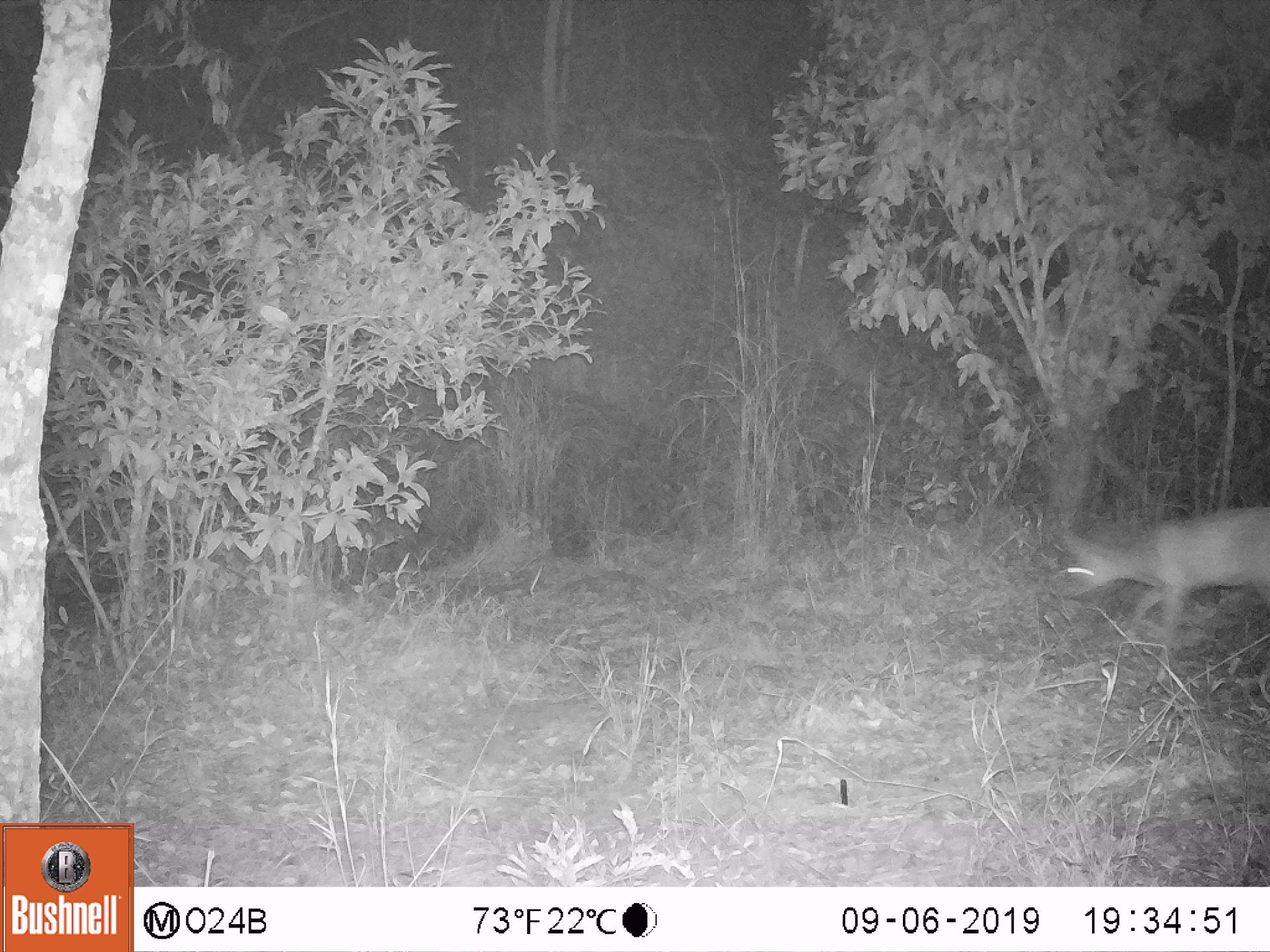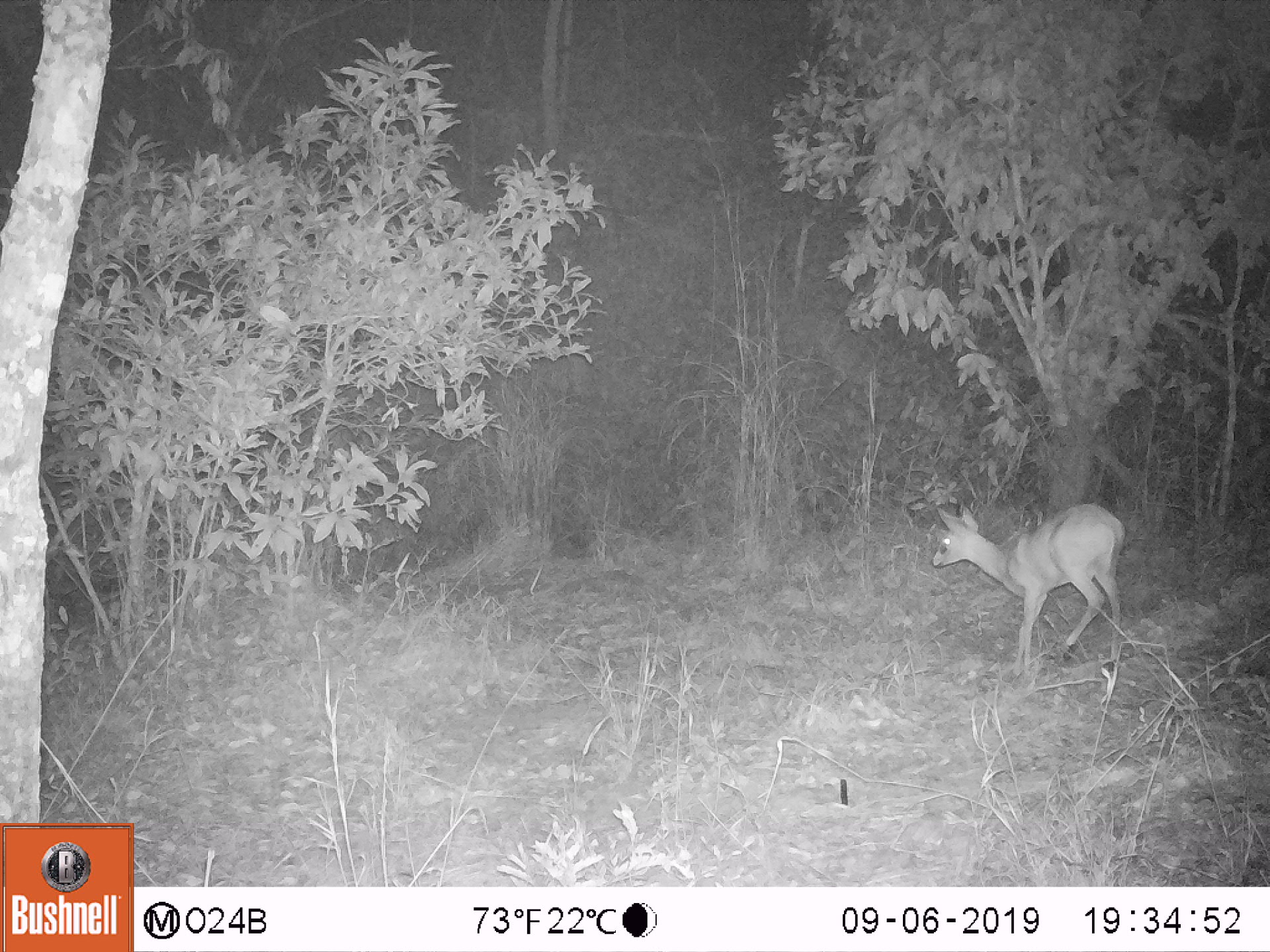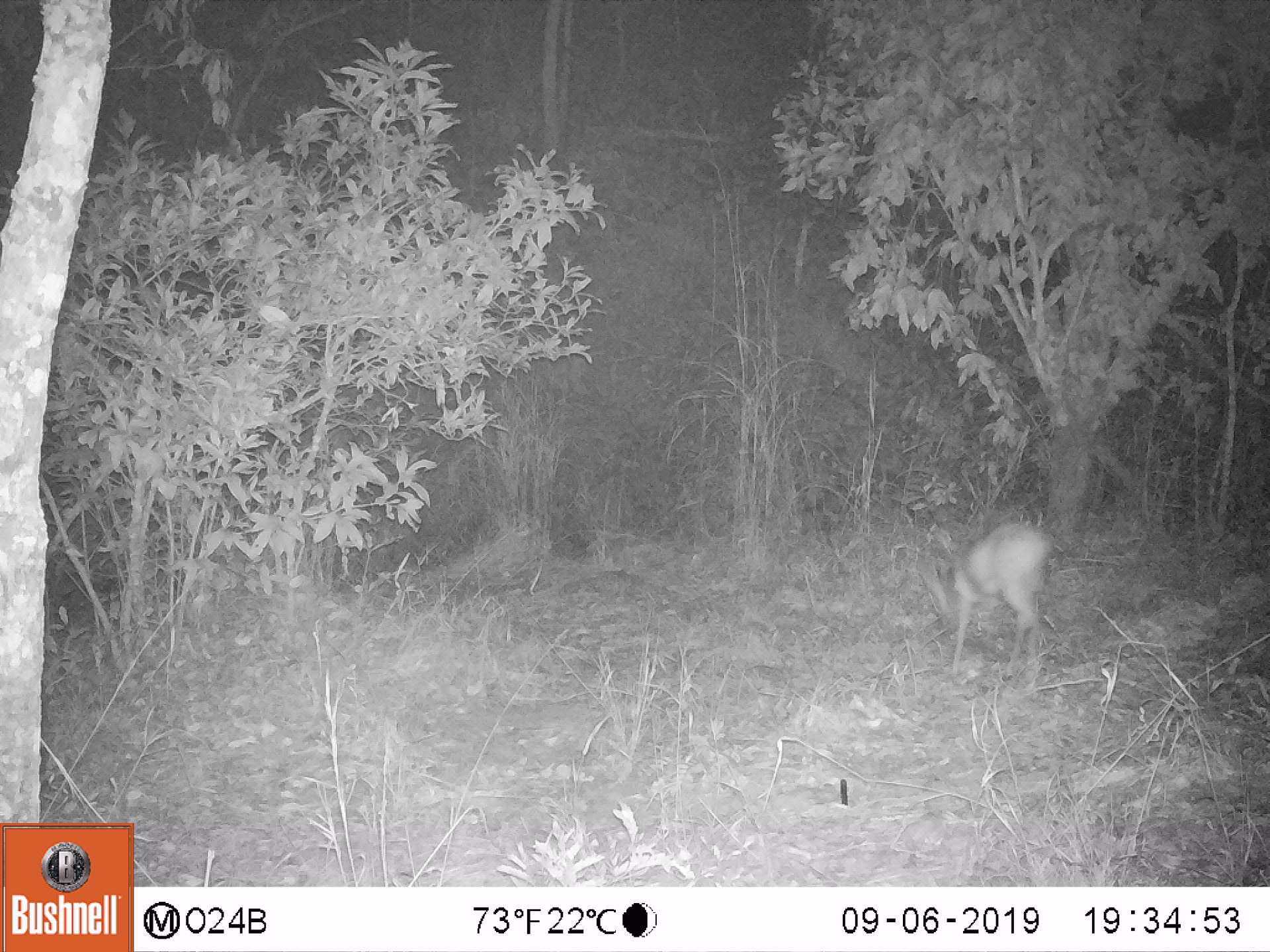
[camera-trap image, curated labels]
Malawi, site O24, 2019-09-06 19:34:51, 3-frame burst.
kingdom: Animalia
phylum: Chordata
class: Mammalia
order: Artiodactyla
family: Bovidae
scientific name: Antilopinae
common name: small antelope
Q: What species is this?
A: Small antelope (Antilopinae).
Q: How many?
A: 1.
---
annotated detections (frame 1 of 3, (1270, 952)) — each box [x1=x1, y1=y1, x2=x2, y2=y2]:
small antelope: [x1=1049, y1=495, x2=1267, y2=700]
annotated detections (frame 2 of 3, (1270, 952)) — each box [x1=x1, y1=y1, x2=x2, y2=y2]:
small antelope: [x1=916, y1=486, x2=1133, y2=687]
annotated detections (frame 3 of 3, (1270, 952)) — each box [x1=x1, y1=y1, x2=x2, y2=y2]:
small antelope: [x1=928, y1=518, x2=1063, y2=695]